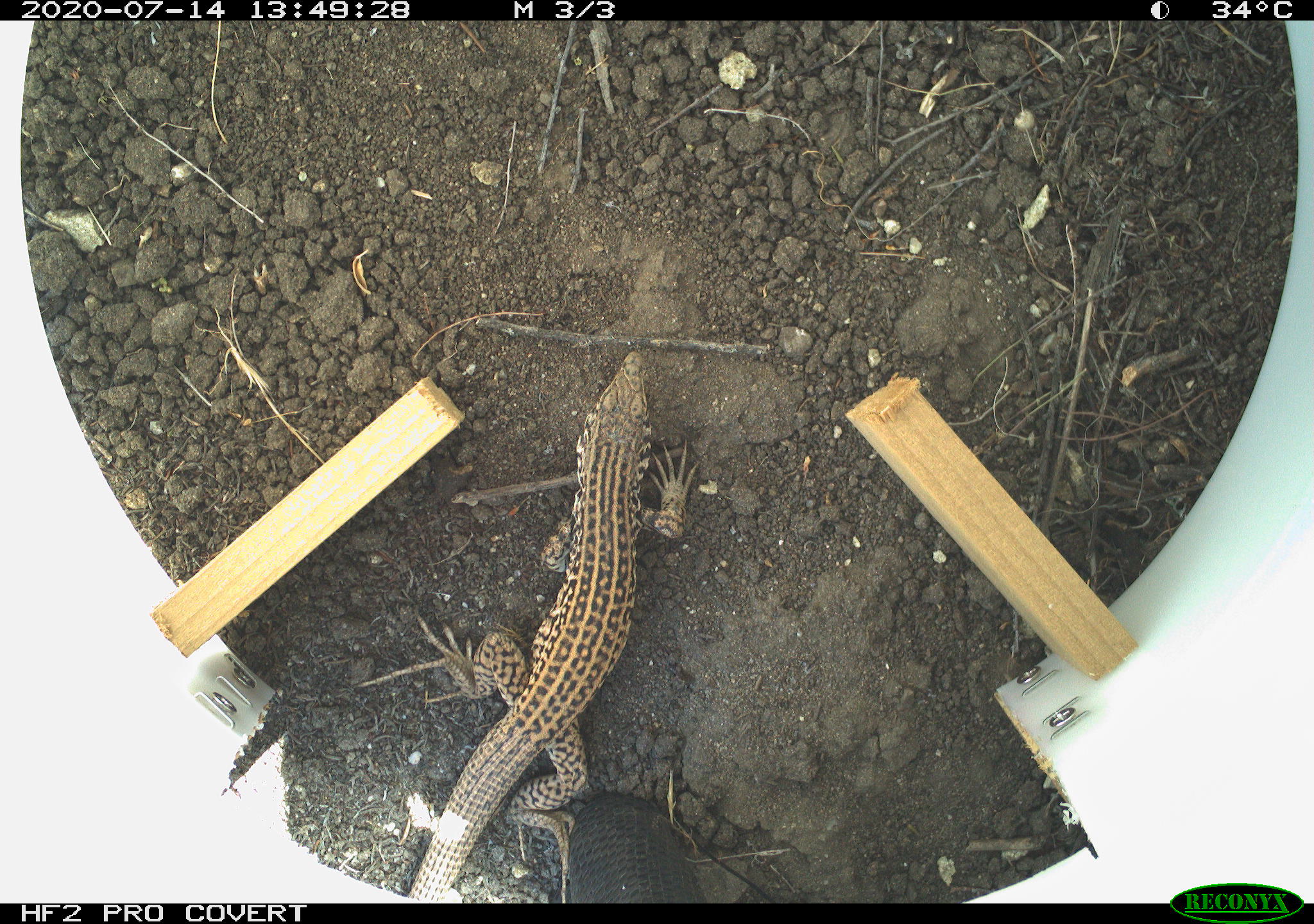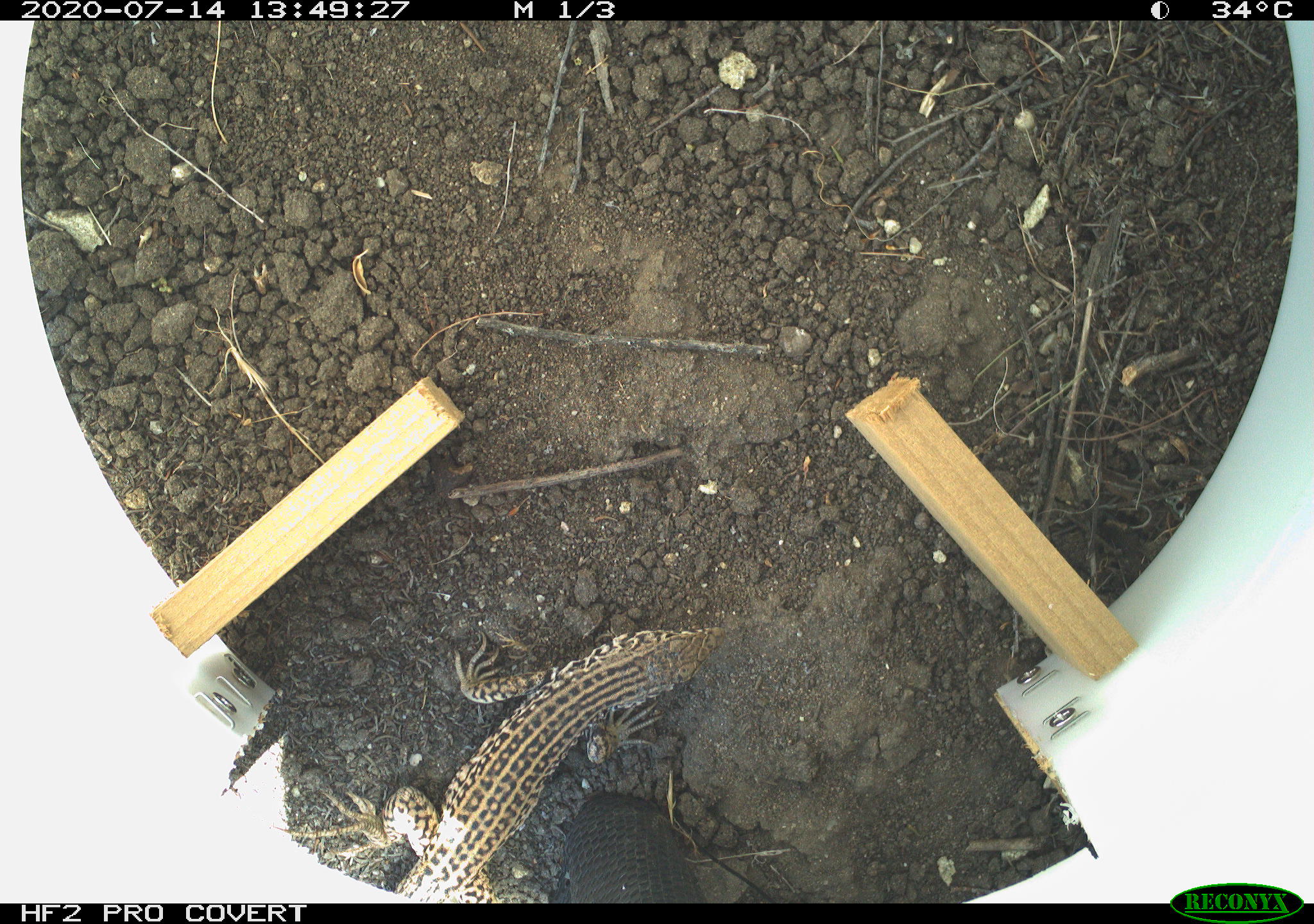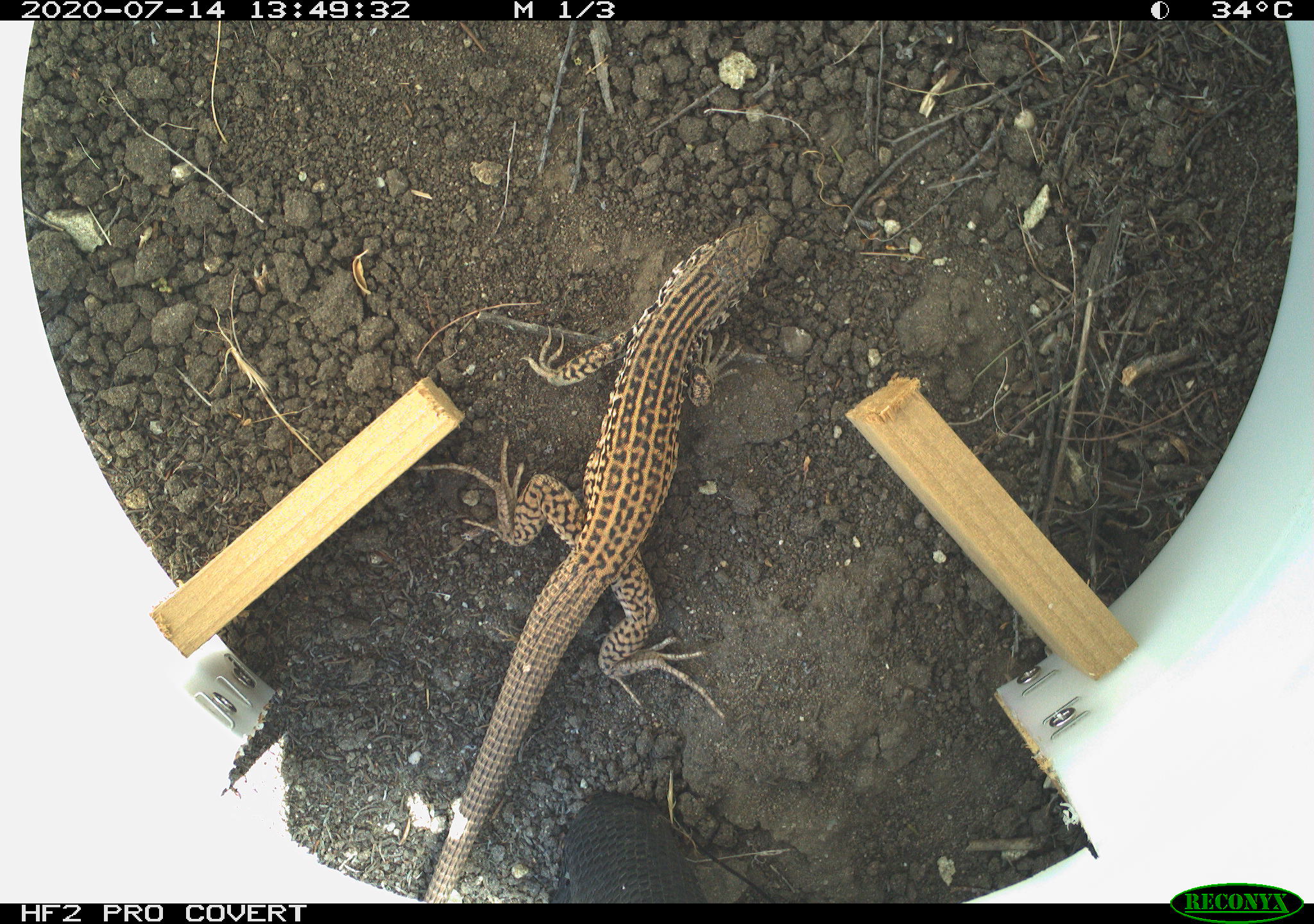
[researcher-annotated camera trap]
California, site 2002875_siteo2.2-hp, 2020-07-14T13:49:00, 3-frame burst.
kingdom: Animalia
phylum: Chordata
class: Reptilia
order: Squamata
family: Teiidae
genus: Aspidoscelis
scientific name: Aspidoscelis tigris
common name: western whiptail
Western whiptail (Aspidoscelis tigris).